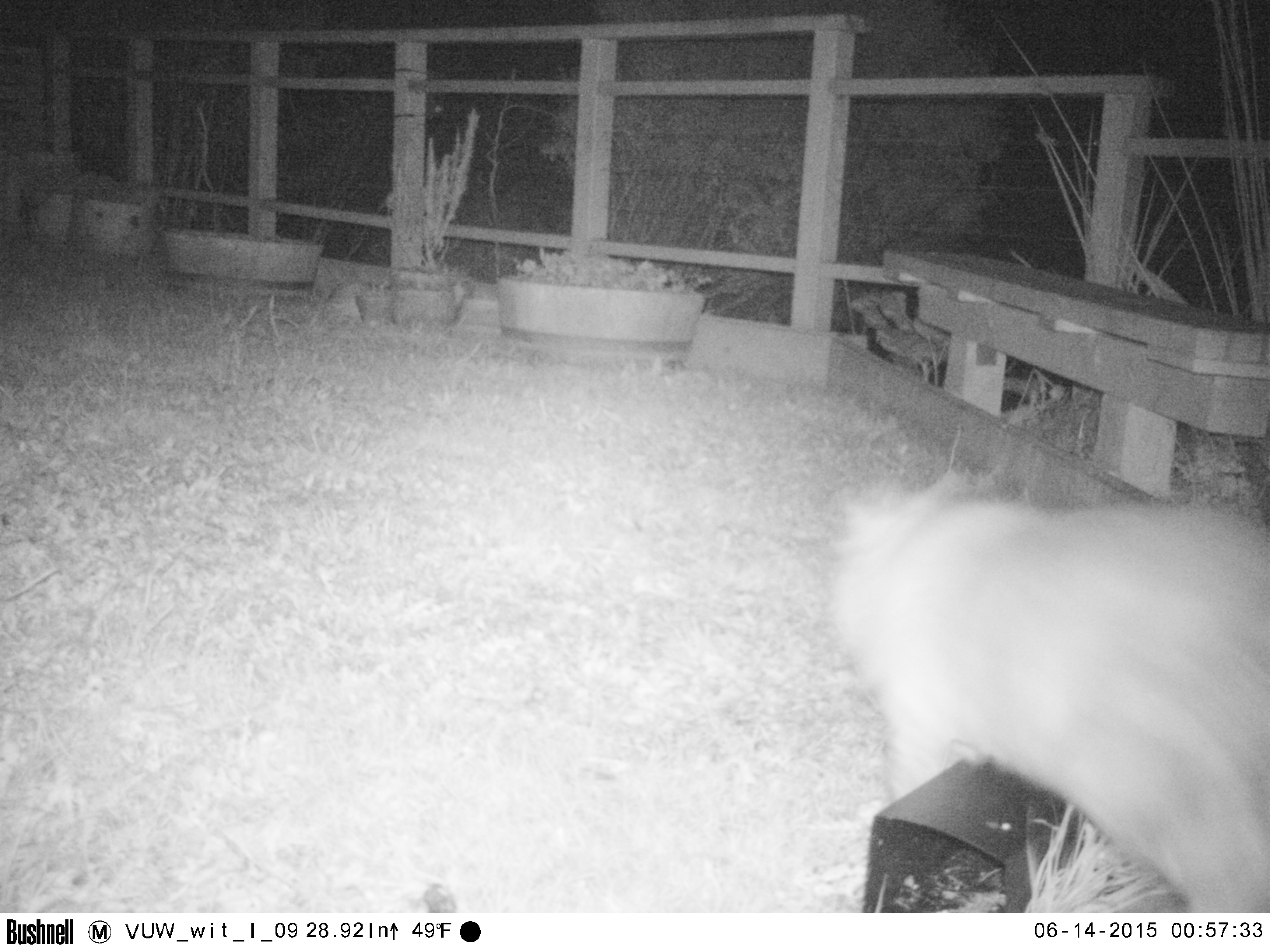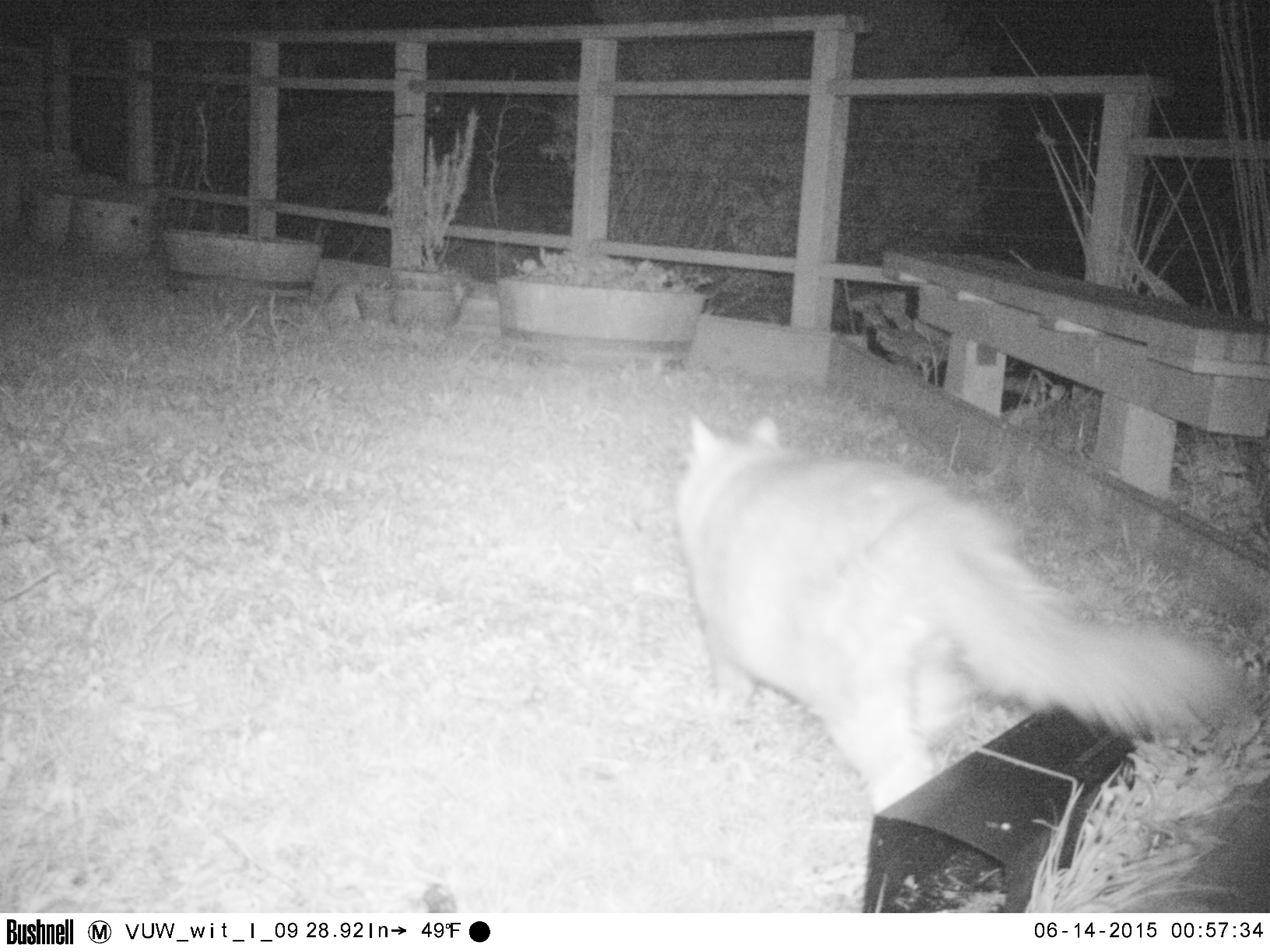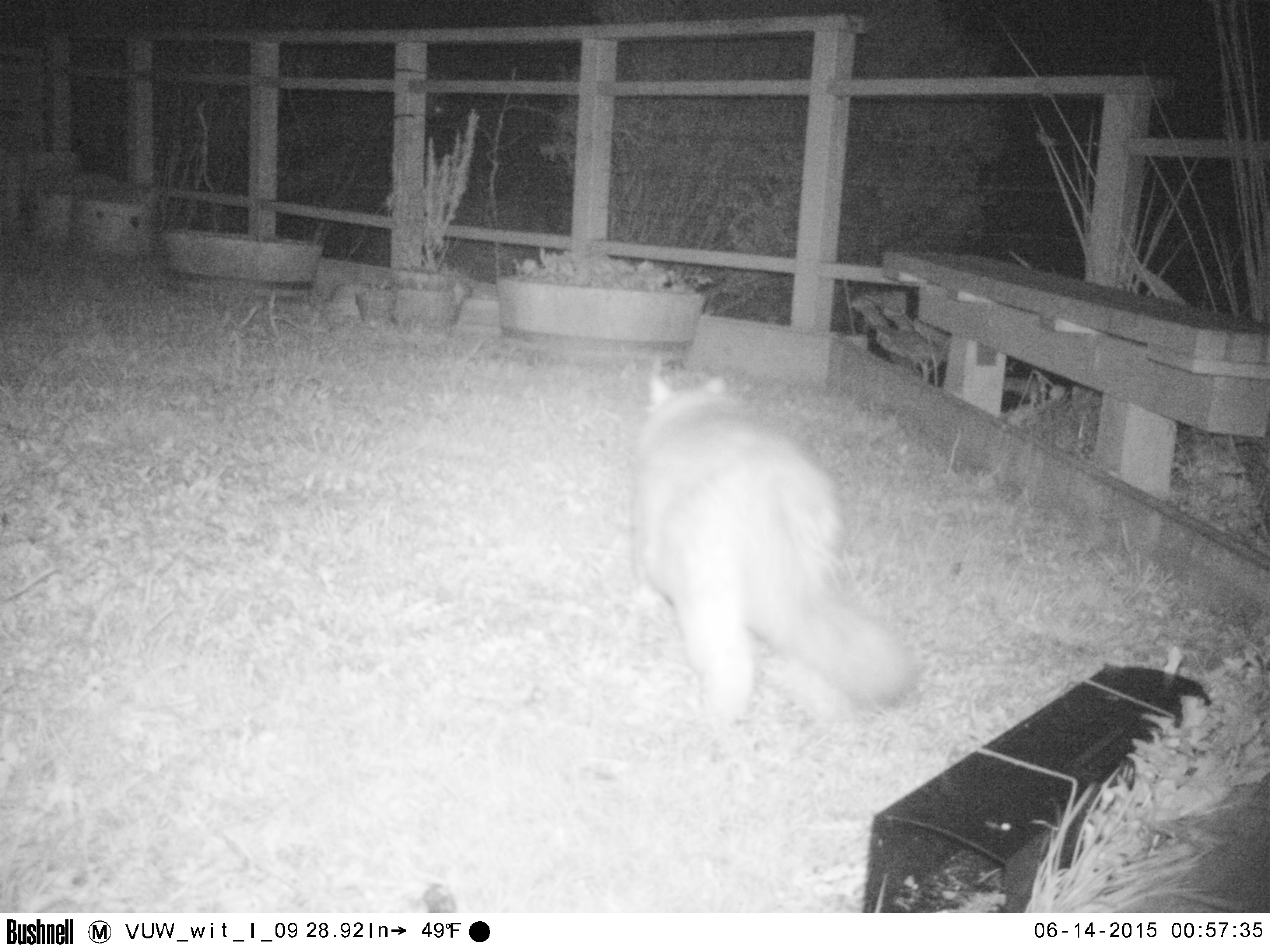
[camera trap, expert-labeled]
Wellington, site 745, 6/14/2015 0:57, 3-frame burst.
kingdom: Animalia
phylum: Chordata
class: Mammalia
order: Carnivora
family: Felidae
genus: Felis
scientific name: Felis catus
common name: cat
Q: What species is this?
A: Cat (Felis catus).